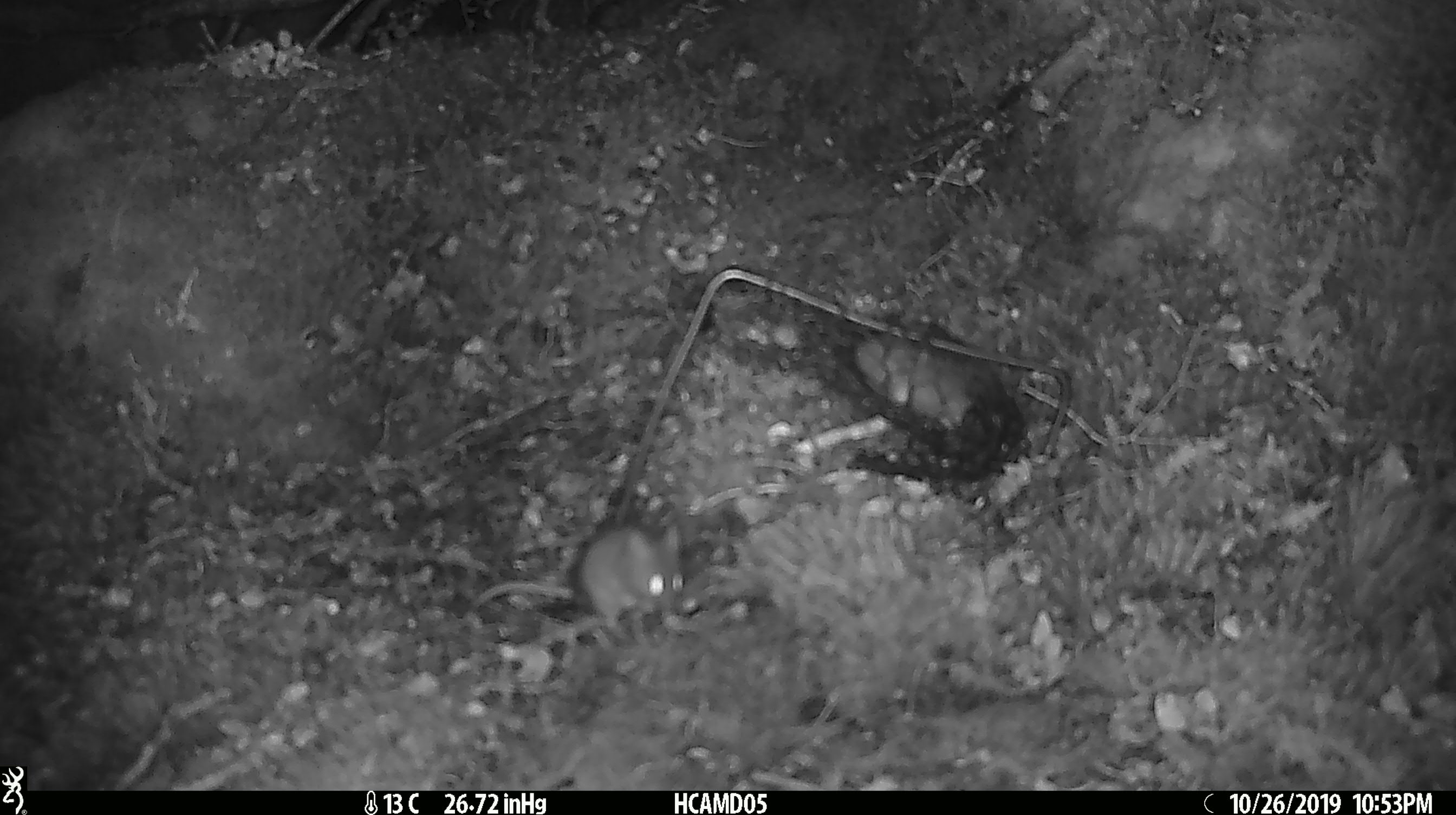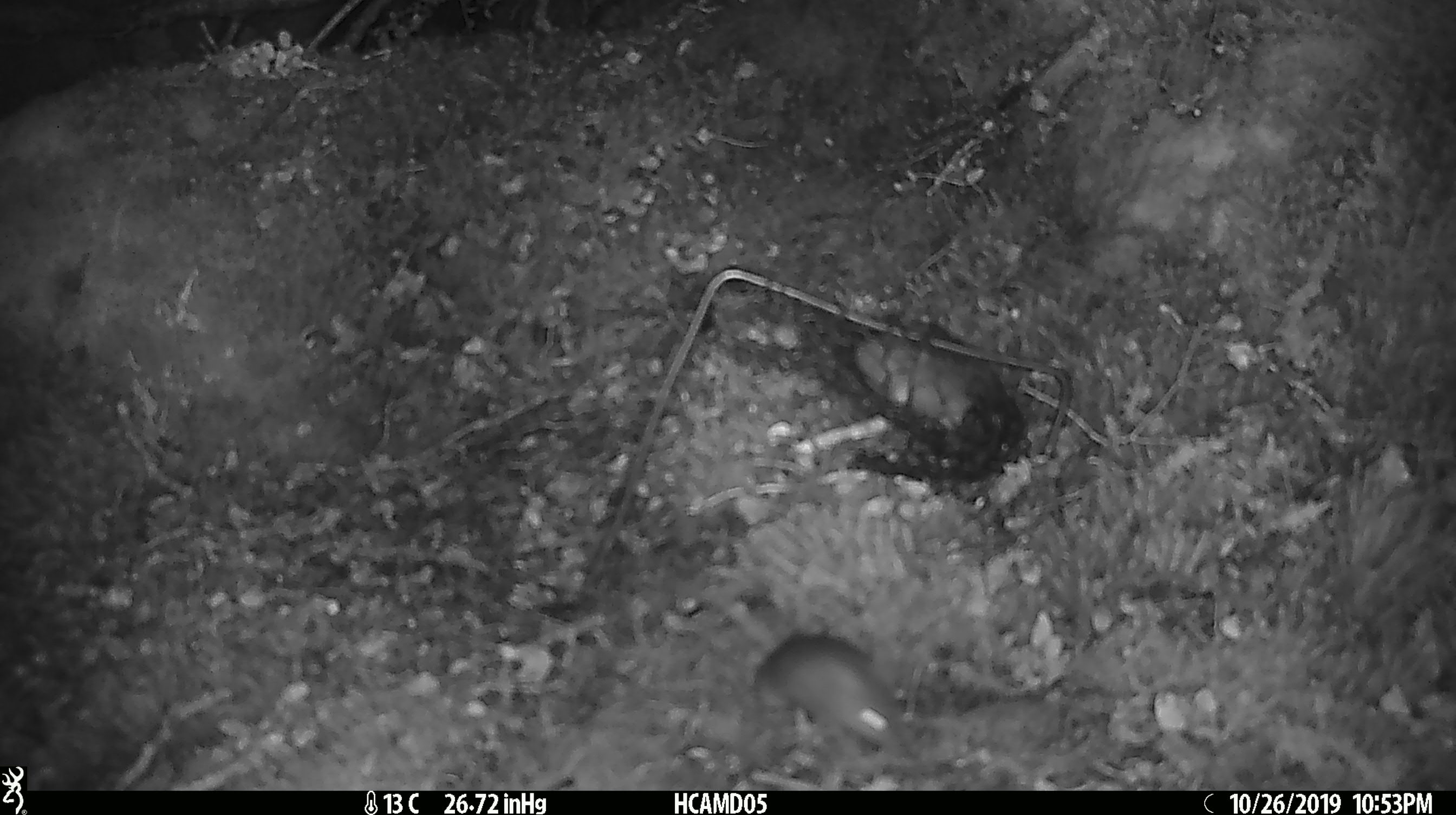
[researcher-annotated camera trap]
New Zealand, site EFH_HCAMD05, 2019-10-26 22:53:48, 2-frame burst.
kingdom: Animalia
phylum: Chordata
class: Mammalia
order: Rodentia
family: Muridae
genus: Mus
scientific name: Mus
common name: mouse